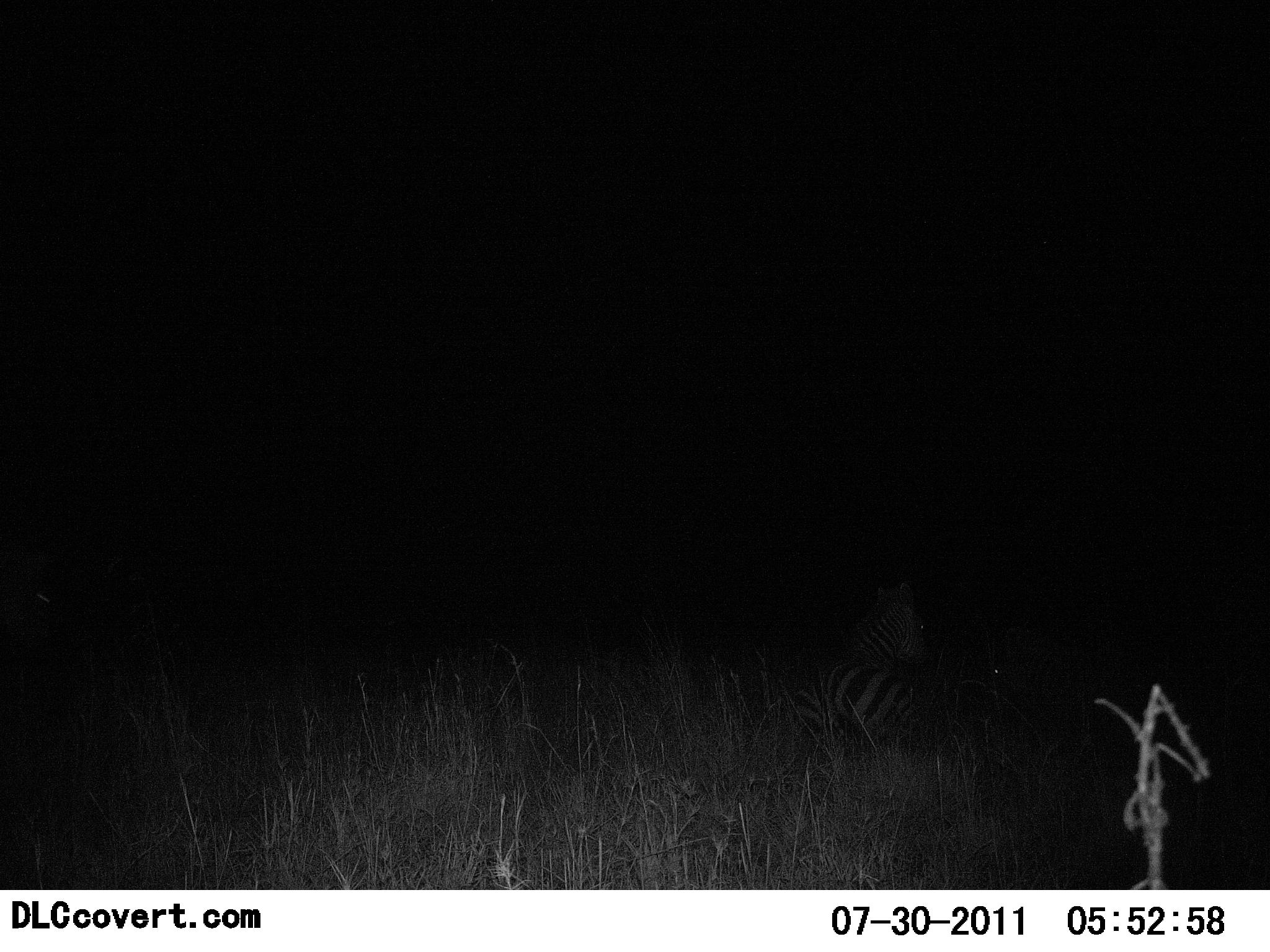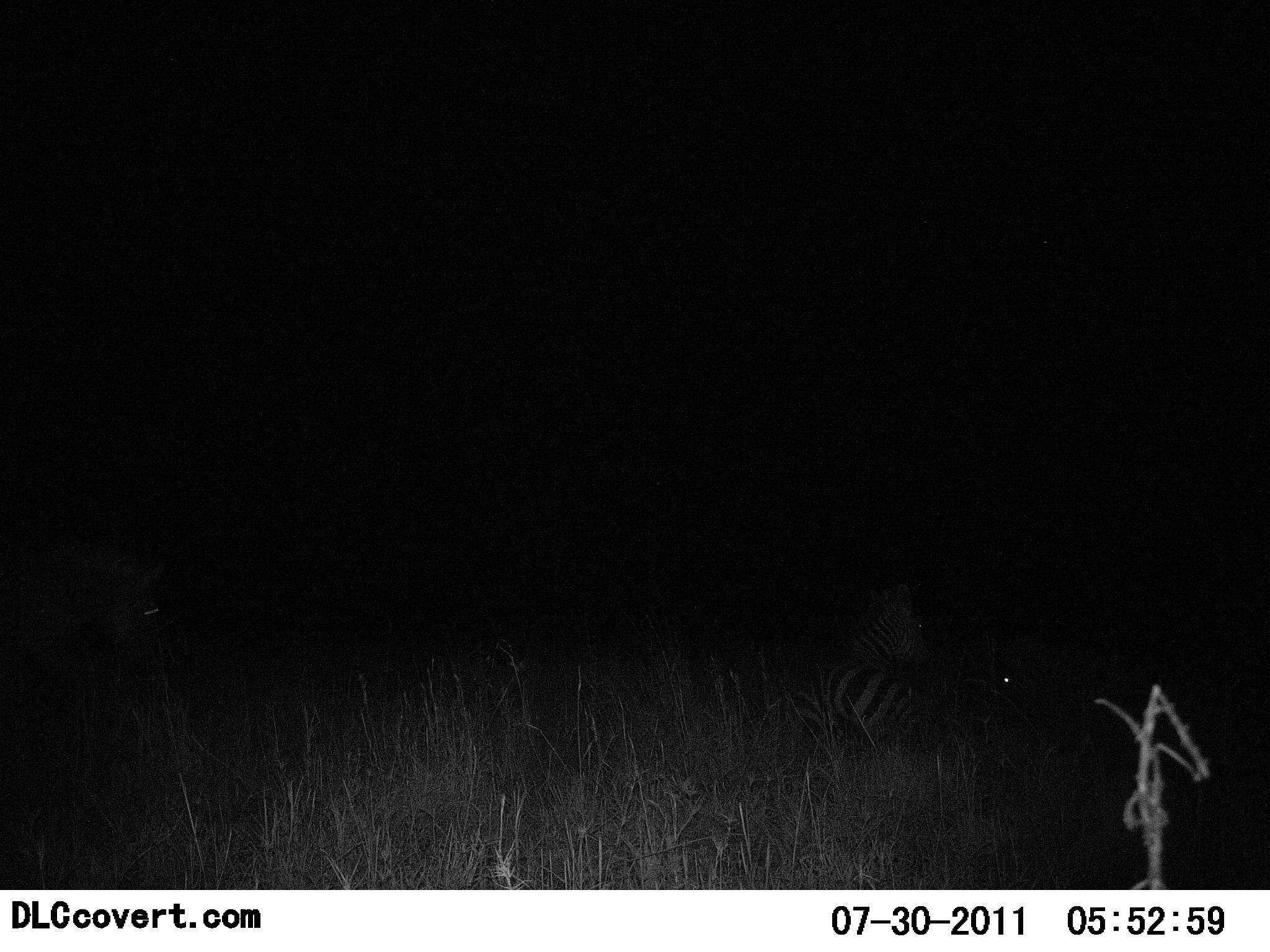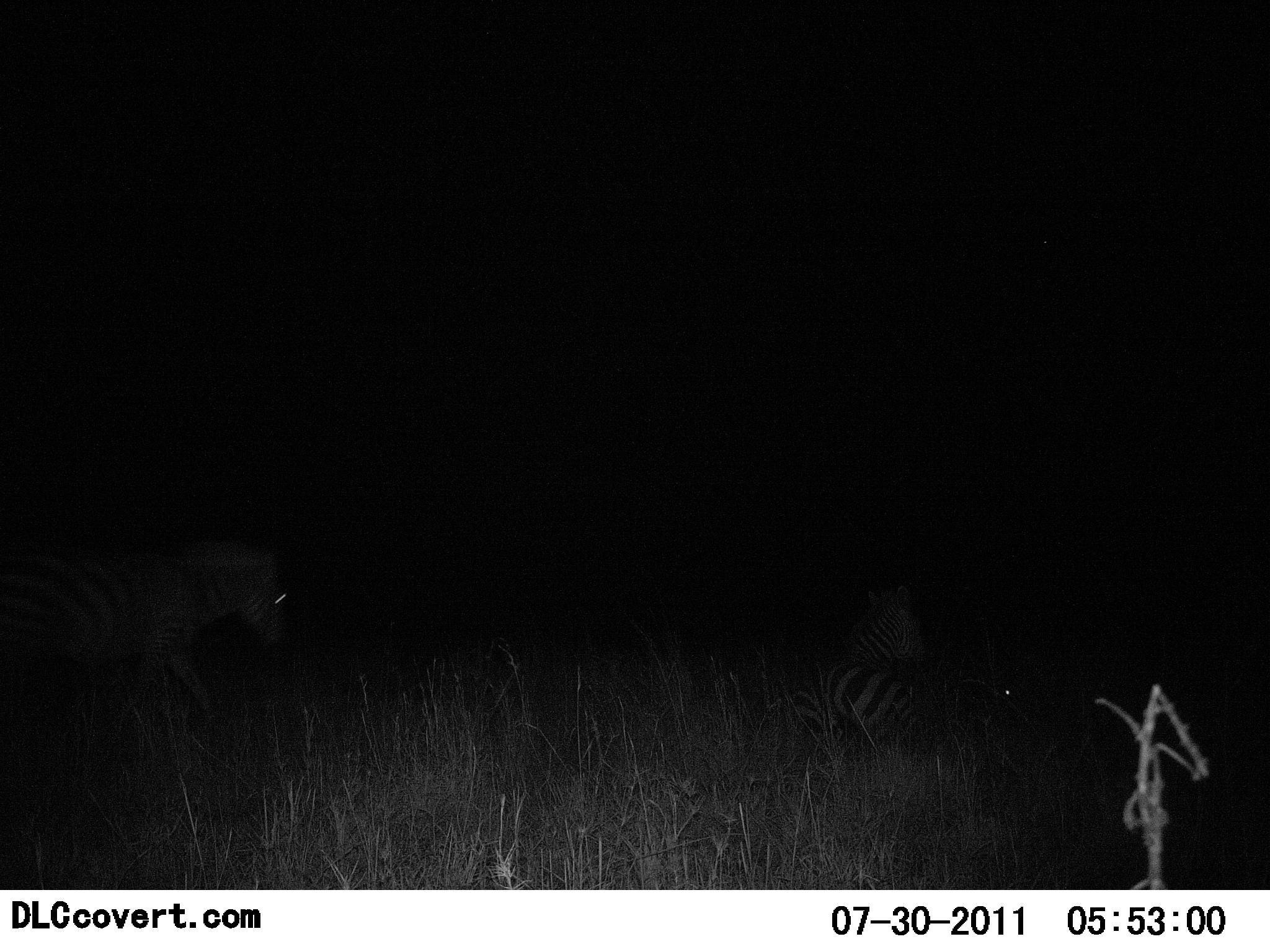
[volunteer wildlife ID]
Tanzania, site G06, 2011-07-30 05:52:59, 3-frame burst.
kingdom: Animalia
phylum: Chordata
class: Mammalia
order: Perissodactyla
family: Equidae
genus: Equus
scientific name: Equus quagga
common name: plains zebra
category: zebra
Zebra (plains zebra) (Equus quagga), count 3. Behavior (volunteer vote fractions): standing 17%, resting 100%, moving 67%, interacting 0%. Young present (vote fraction): 17%. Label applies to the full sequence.